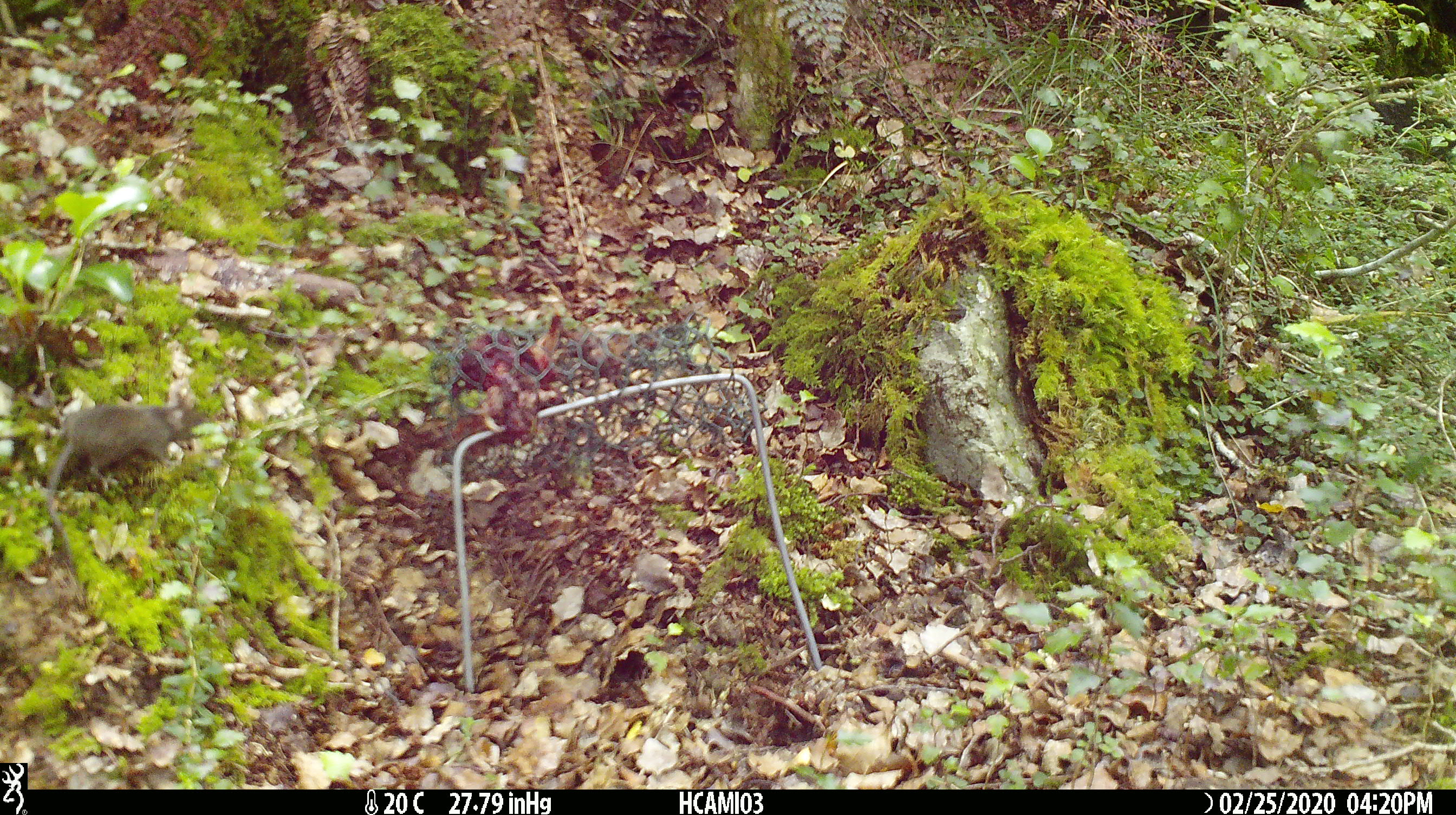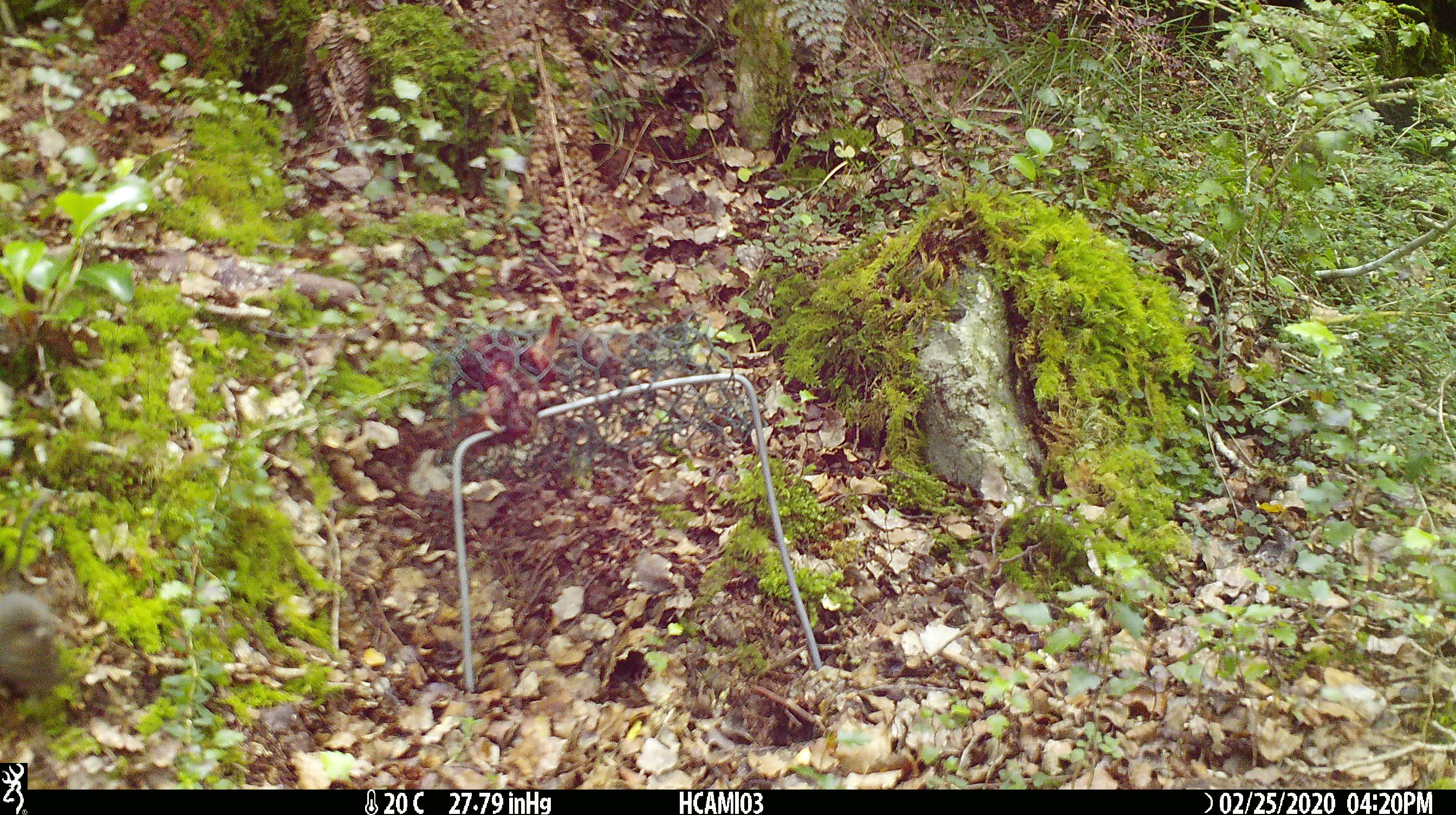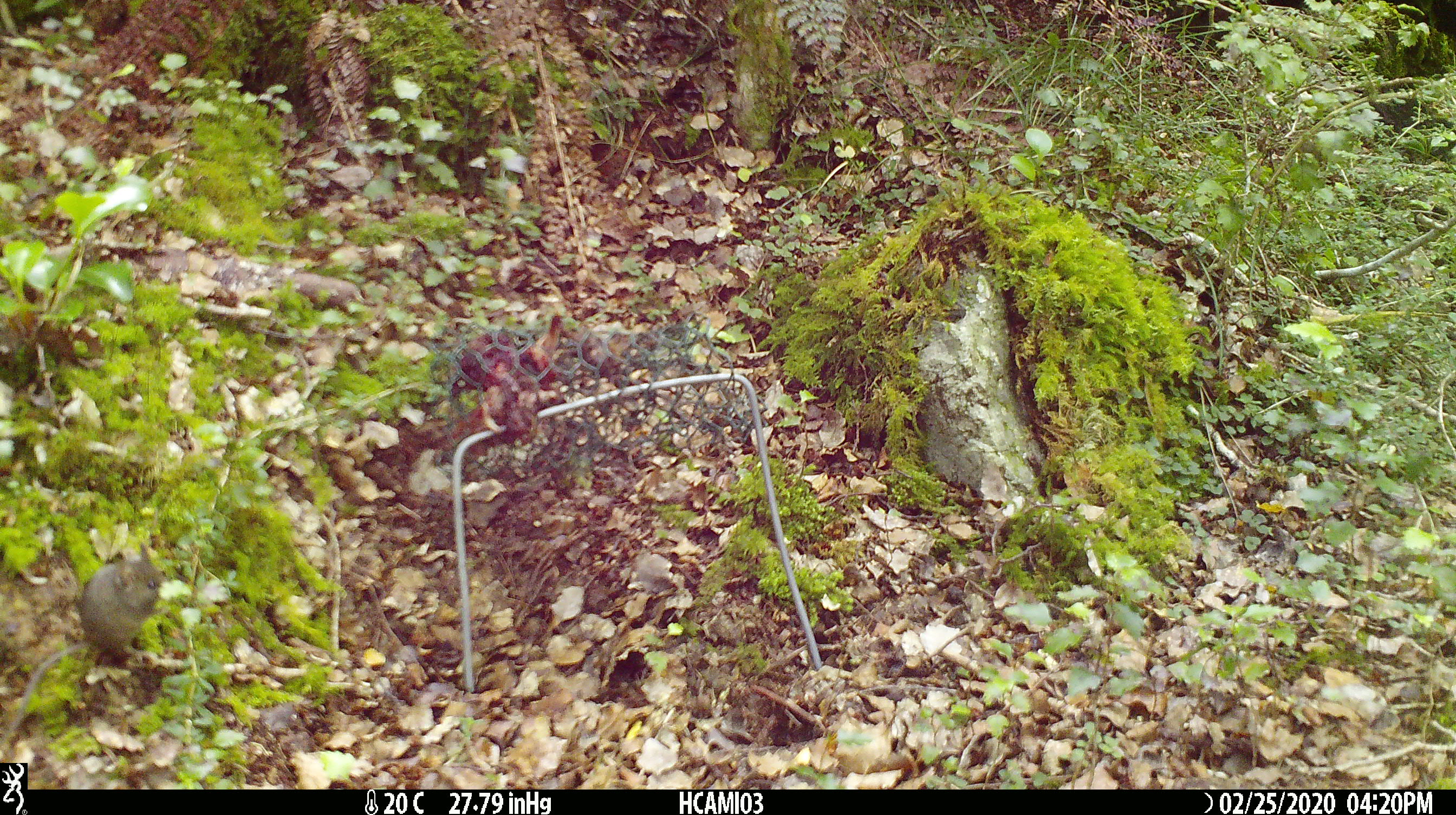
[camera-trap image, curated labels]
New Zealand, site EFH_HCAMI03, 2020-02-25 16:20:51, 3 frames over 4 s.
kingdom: Animalia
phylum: Chordata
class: Mammalia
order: Rodentia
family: Muridae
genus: Mus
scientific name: Mus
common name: mouse